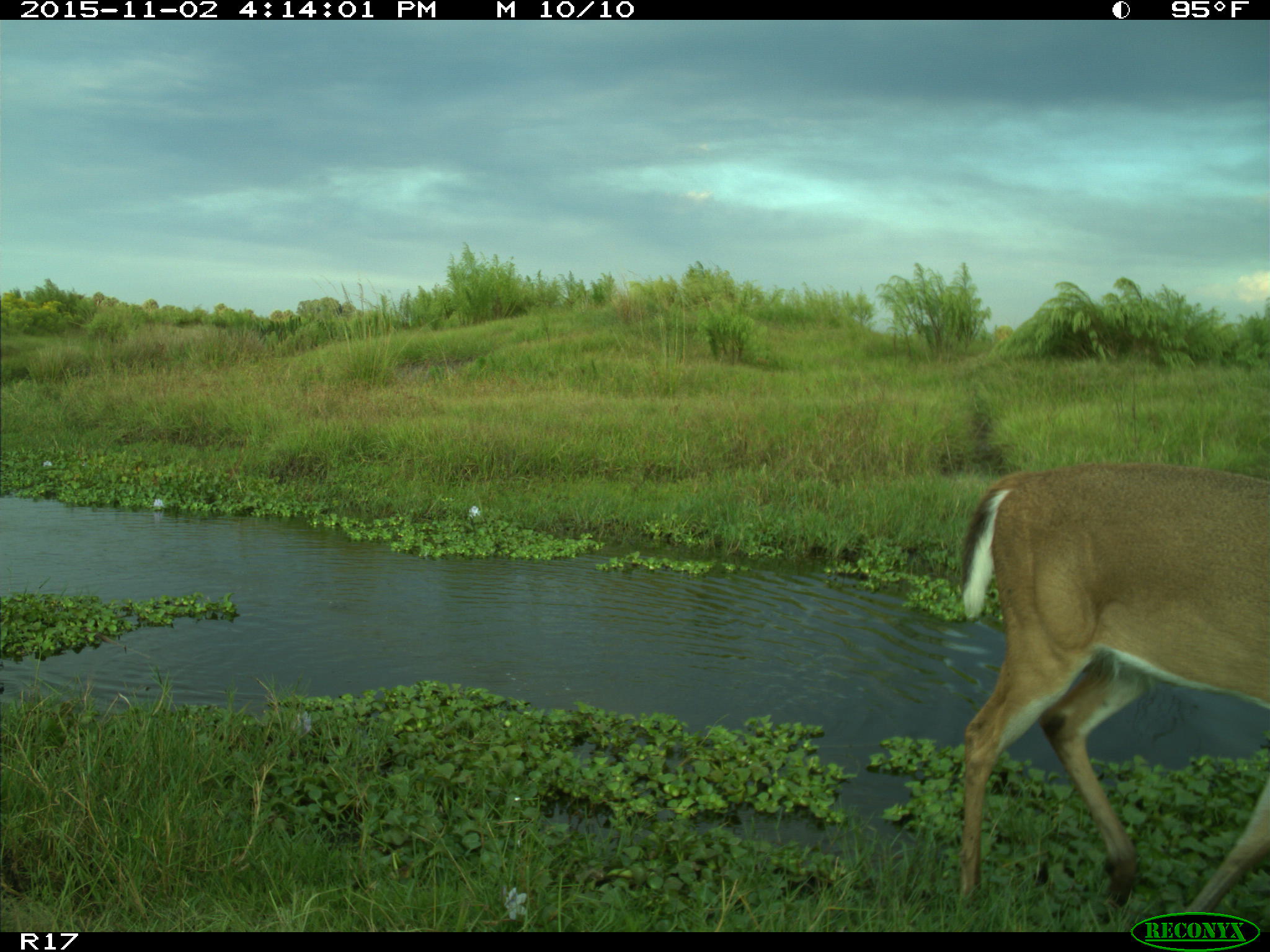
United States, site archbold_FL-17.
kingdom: Animalia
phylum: Chordata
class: Mammalia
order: Artiodactyla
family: Cervidae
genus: Odocoileus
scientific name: Odocoileus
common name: deer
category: unidentified deer